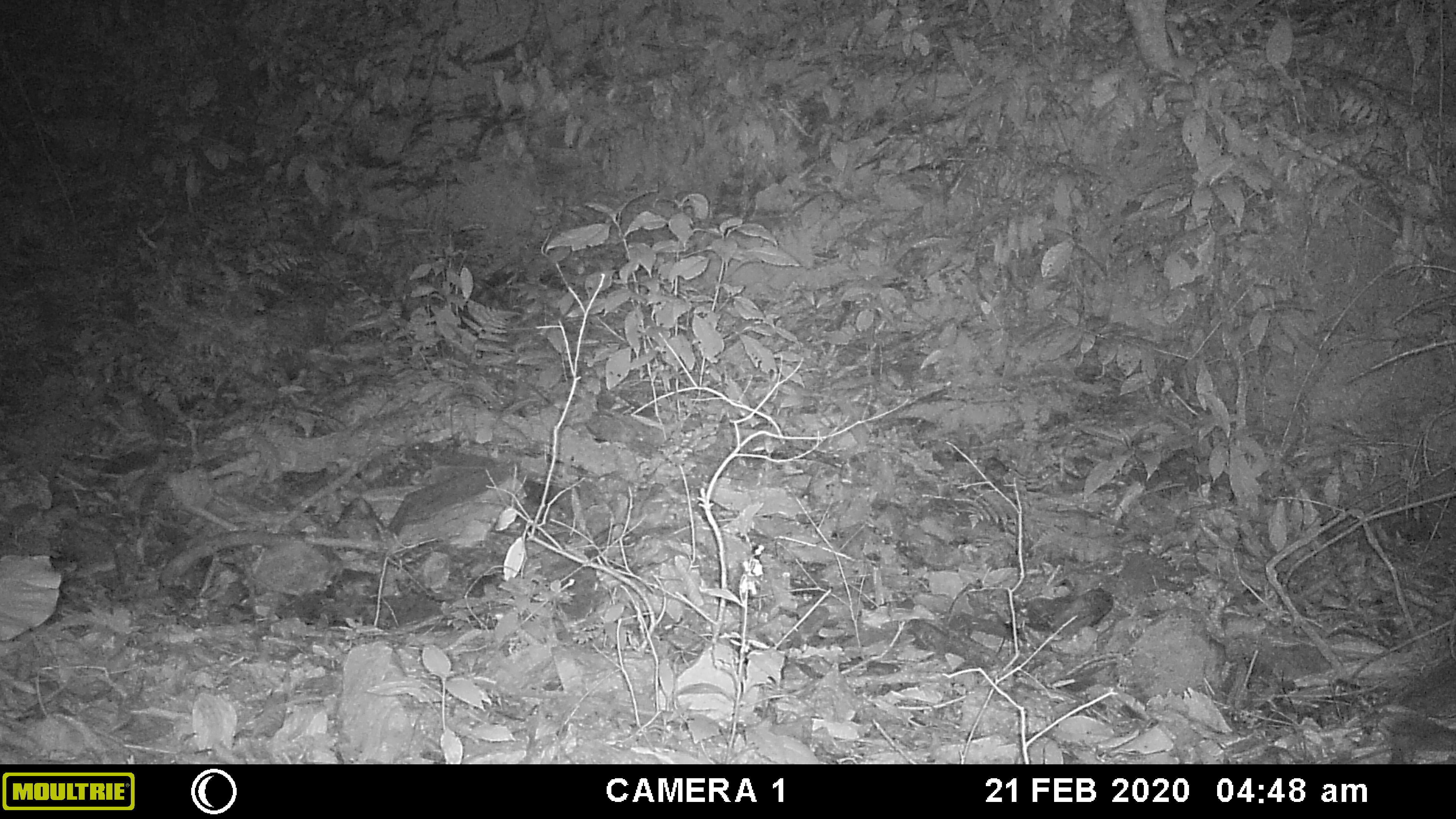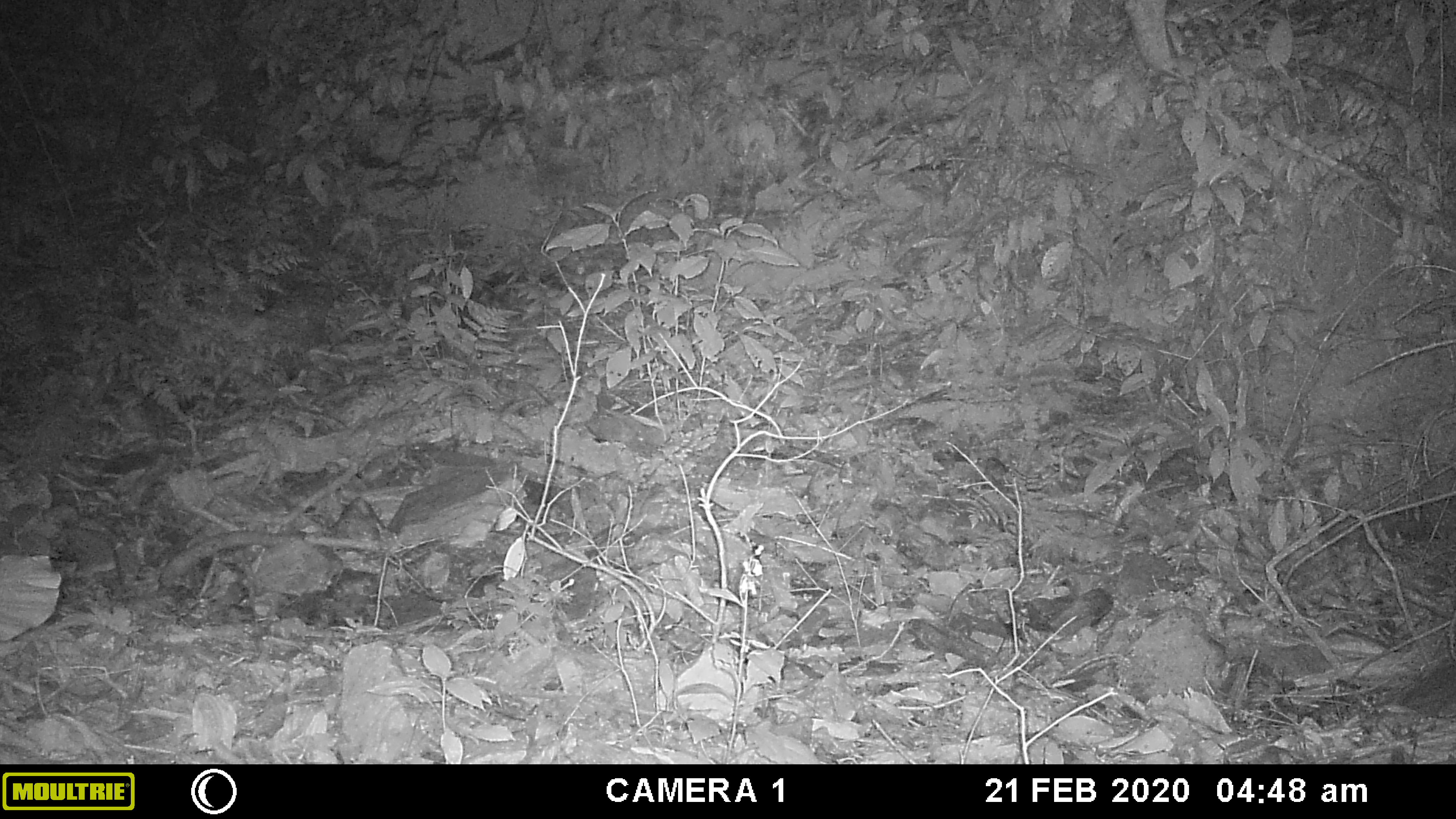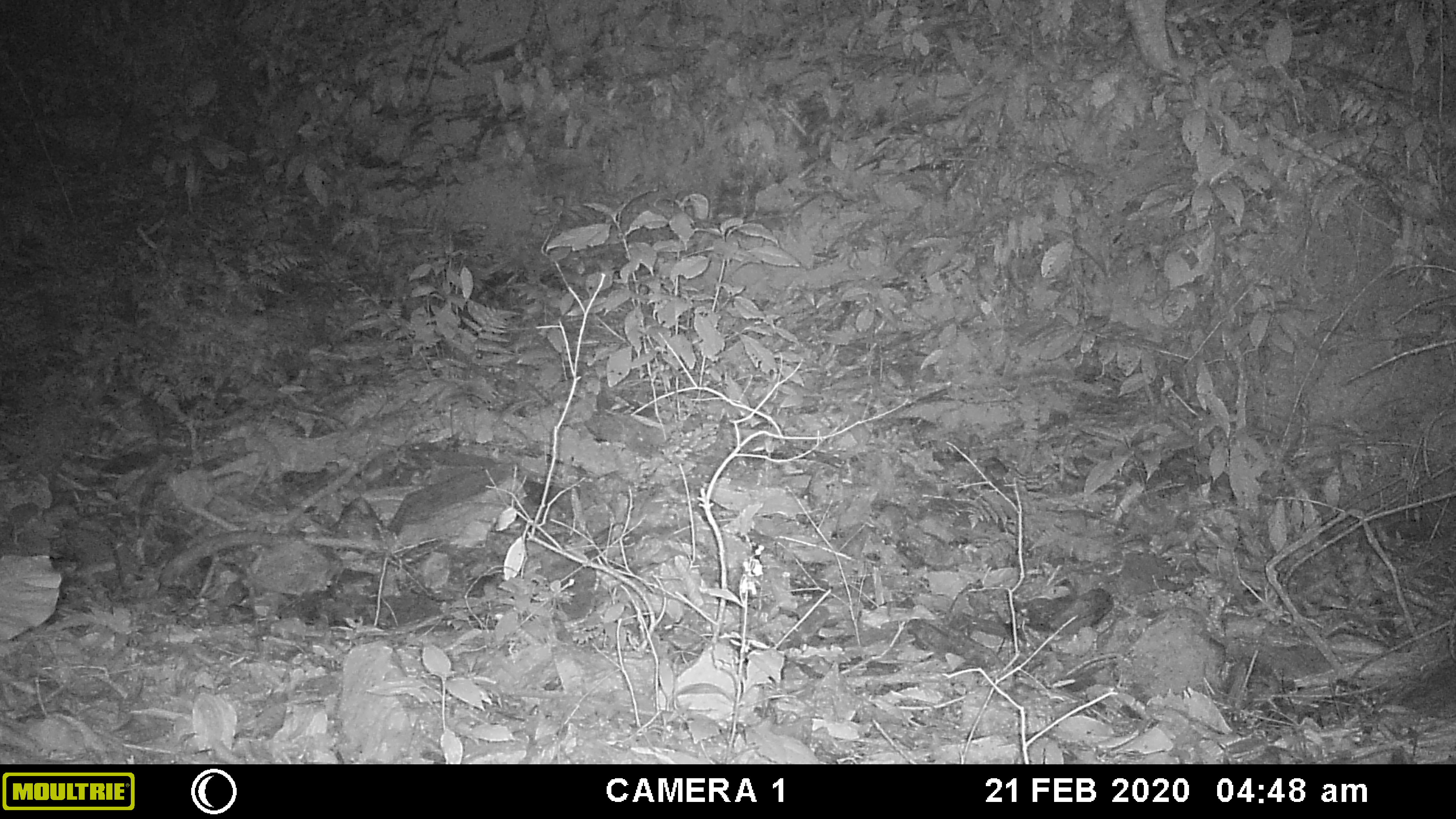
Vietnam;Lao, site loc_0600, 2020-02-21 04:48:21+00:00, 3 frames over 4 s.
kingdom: Animalia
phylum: Chordata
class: Mammalia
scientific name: Mammalia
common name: mammal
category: unidentified small mammal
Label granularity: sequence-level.